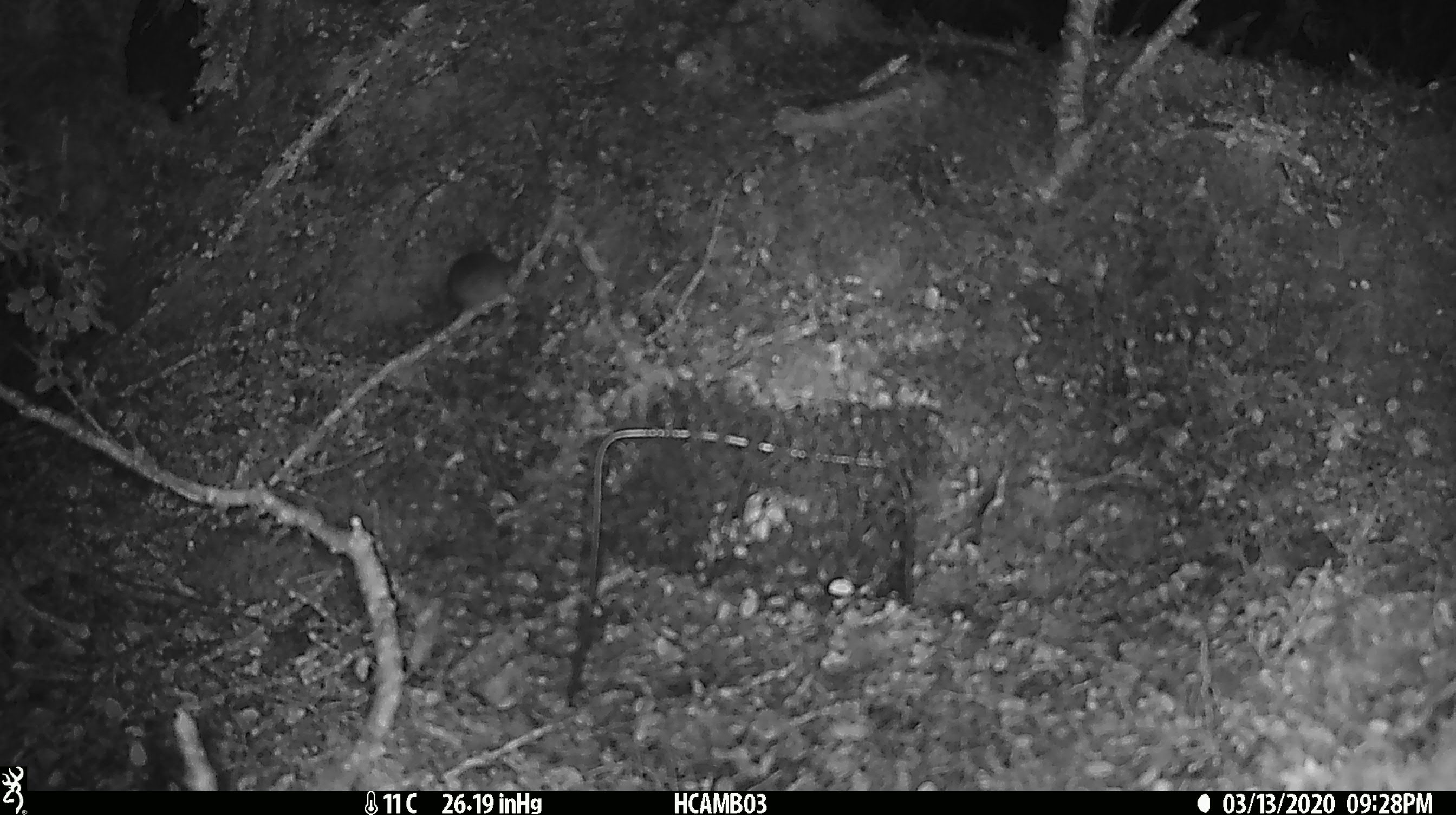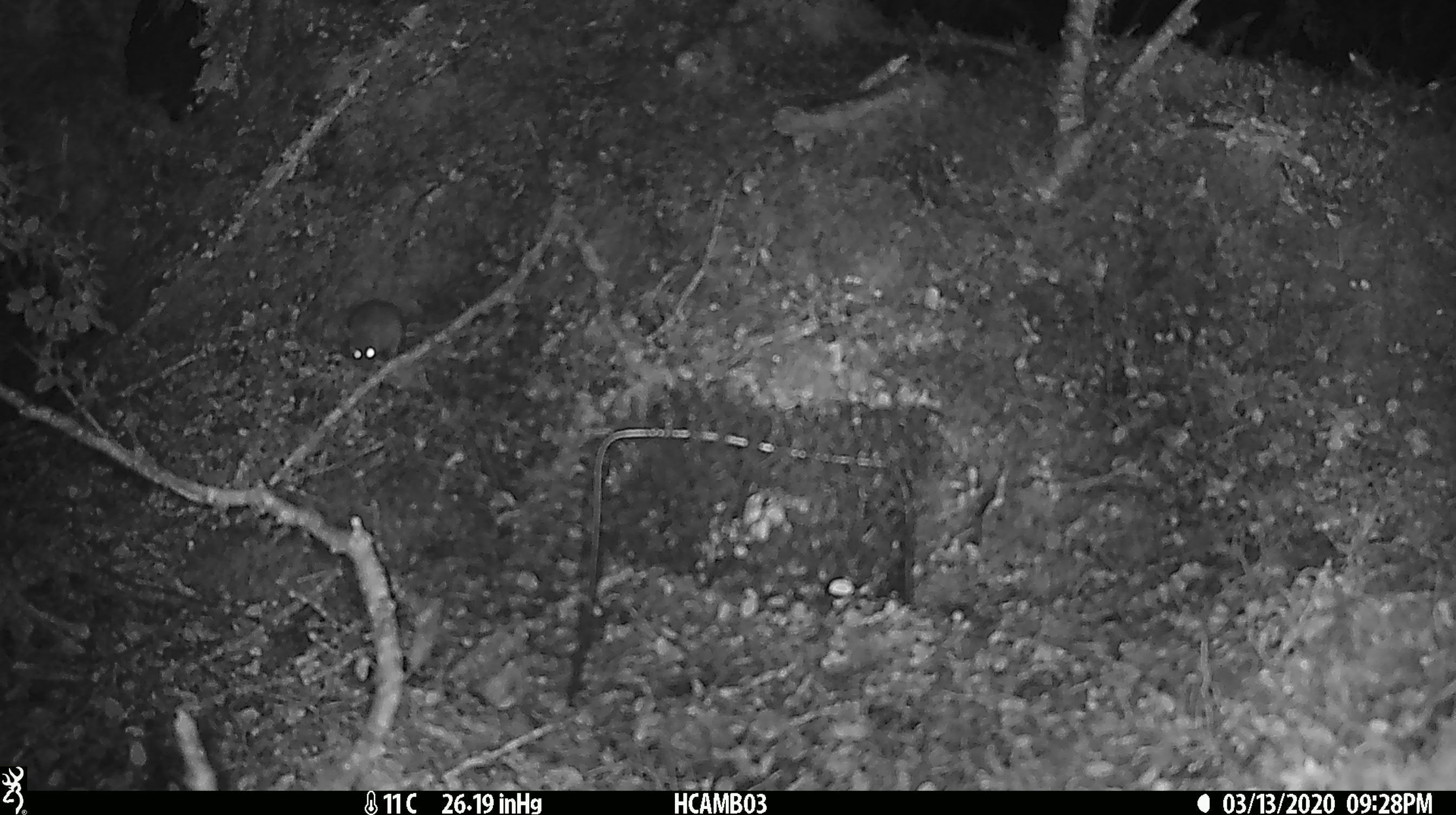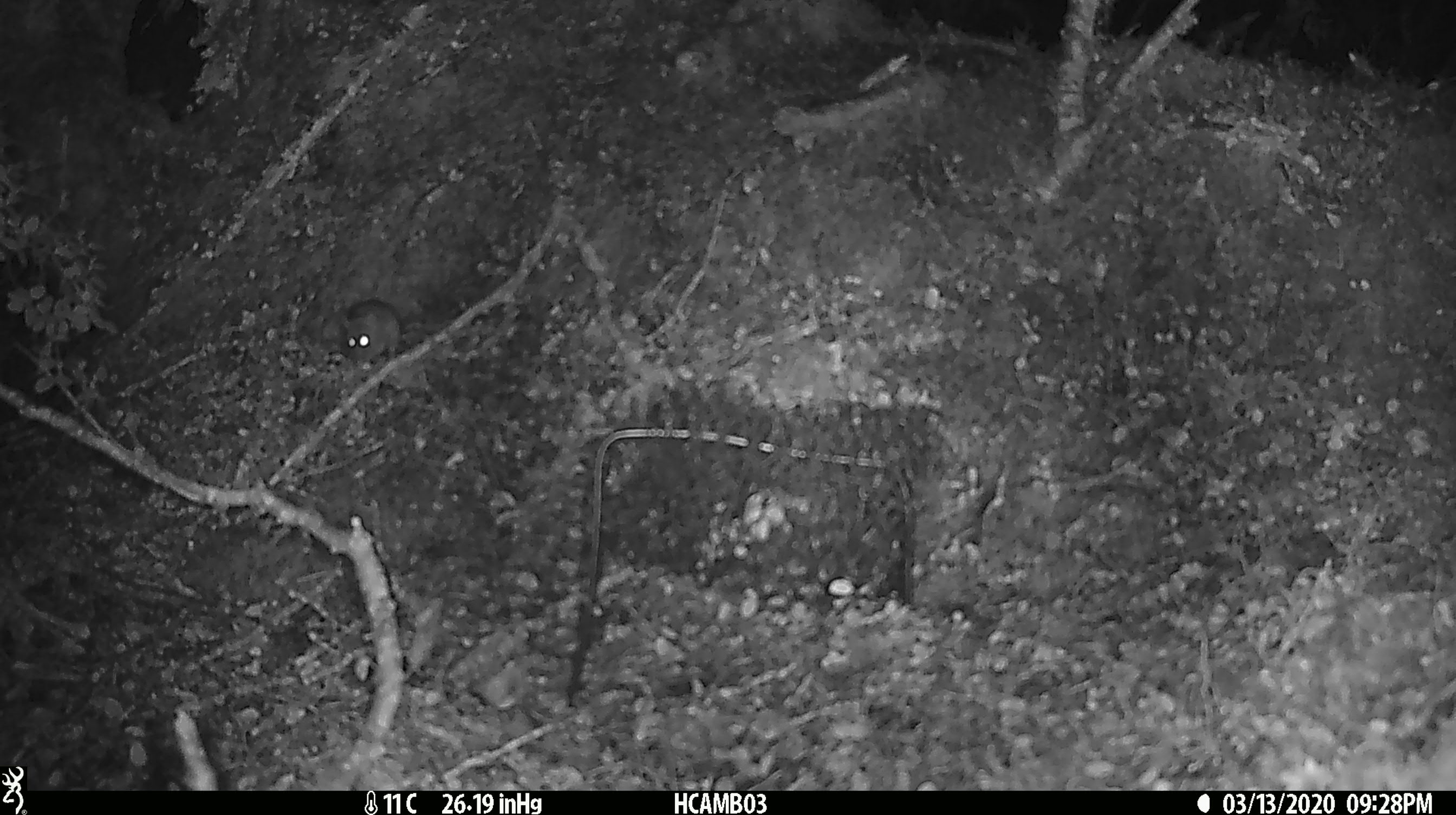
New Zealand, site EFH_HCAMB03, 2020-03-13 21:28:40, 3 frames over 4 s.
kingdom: Animalia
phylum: Chordata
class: Mammalia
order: Rodentia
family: Muridae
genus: Mus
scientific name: Mus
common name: mouse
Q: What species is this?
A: Mouse (Mus).